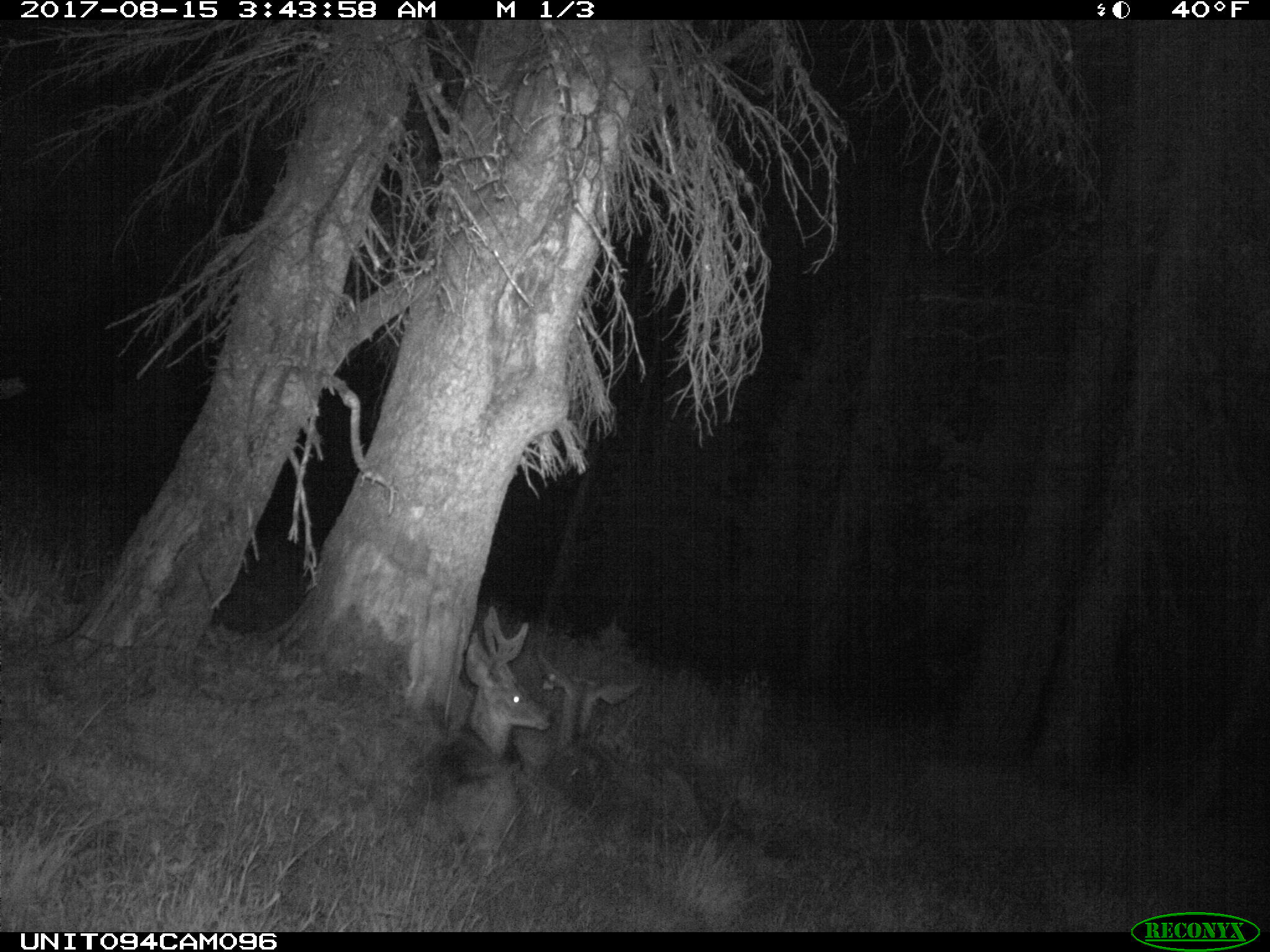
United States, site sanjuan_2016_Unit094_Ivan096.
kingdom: Animalia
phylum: Chordata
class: Mammalia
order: Artiodactyla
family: Cervidae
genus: Odocoileus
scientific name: Odocoileus hemionus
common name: mule deer